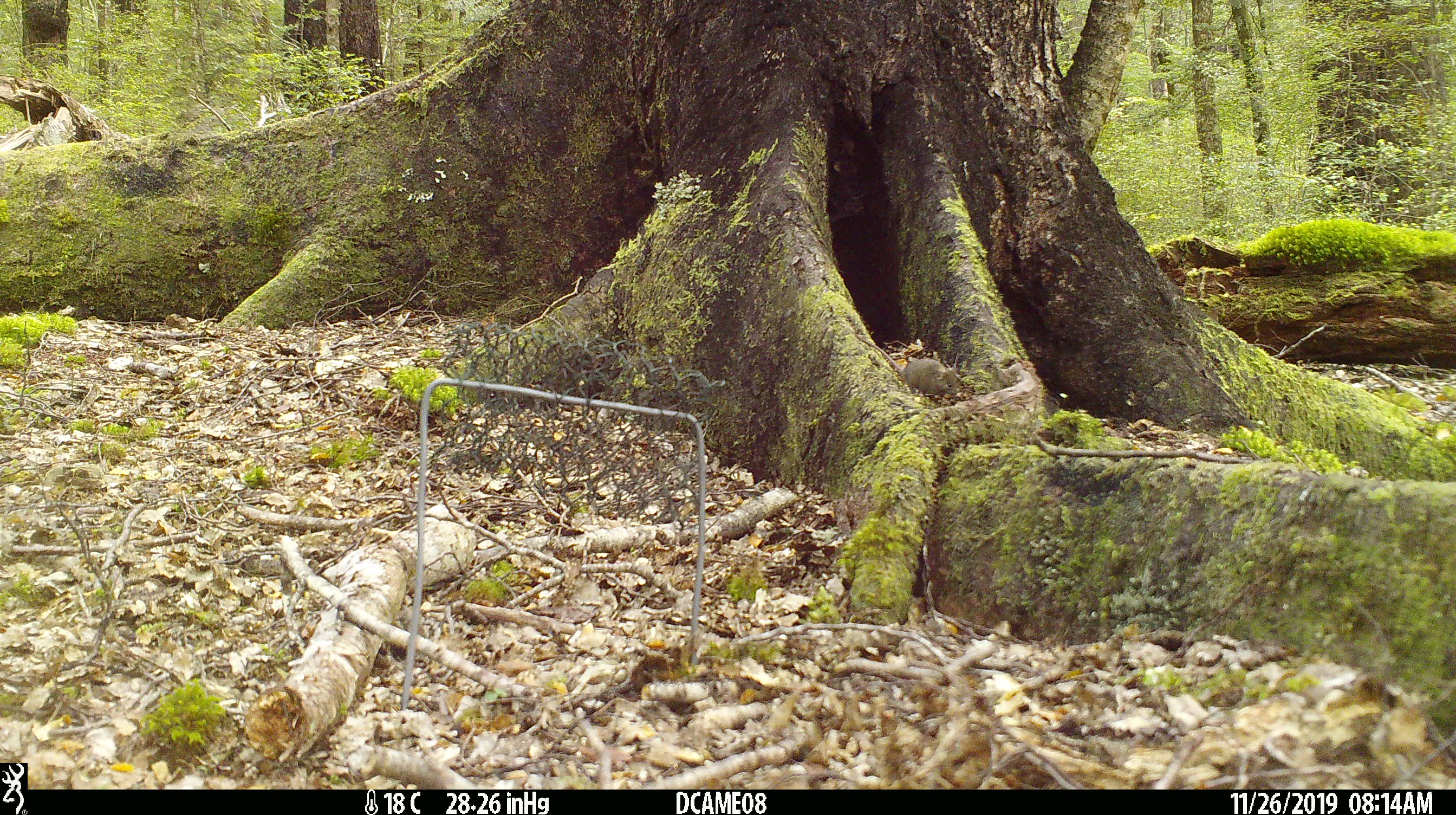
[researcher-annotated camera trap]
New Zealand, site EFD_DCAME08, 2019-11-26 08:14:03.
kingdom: Animalia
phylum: Chordata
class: Mammalia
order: Rodentia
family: Muridae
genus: Mus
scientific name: Mus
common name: mouse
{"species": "mouse (Mus)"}